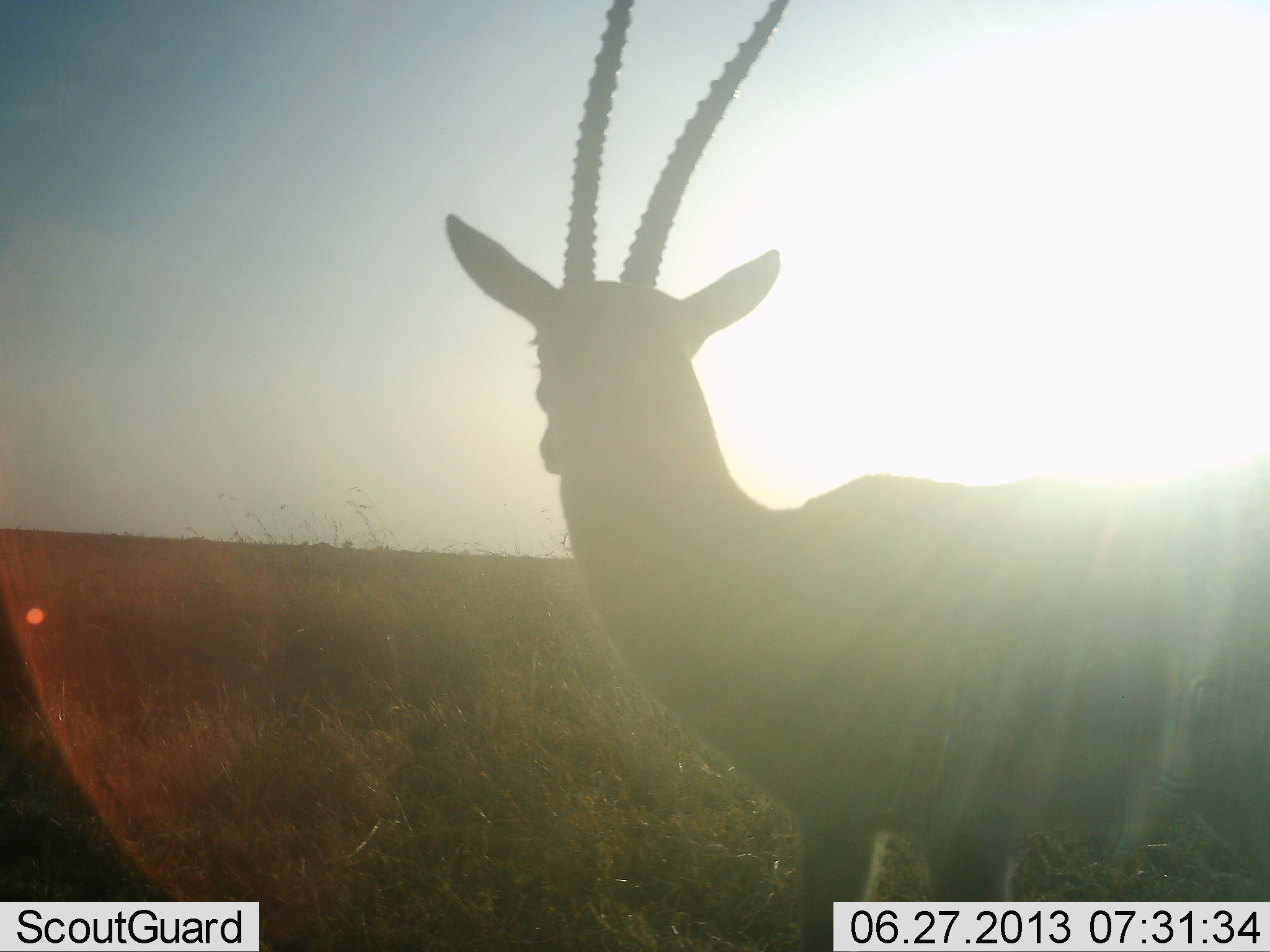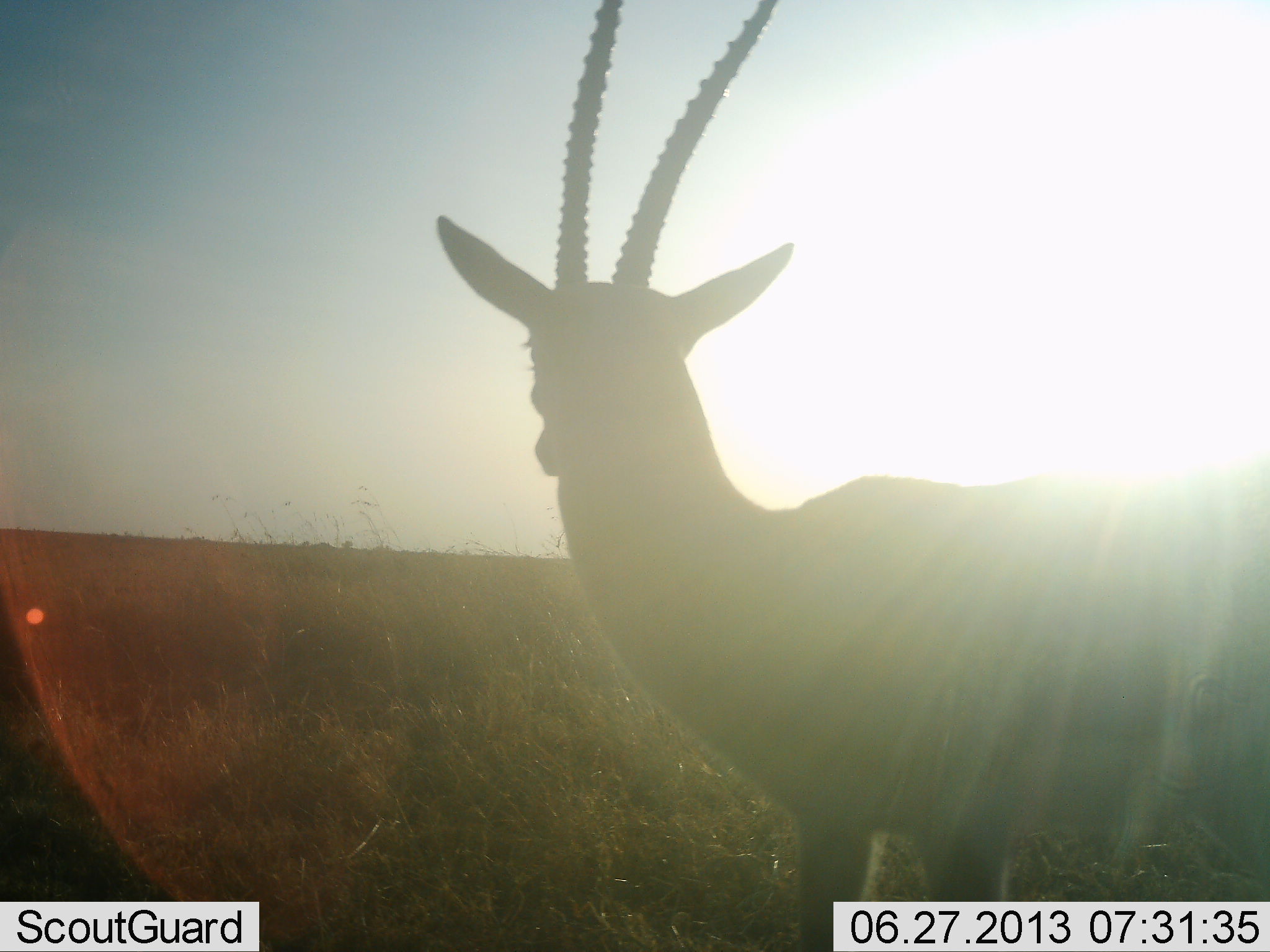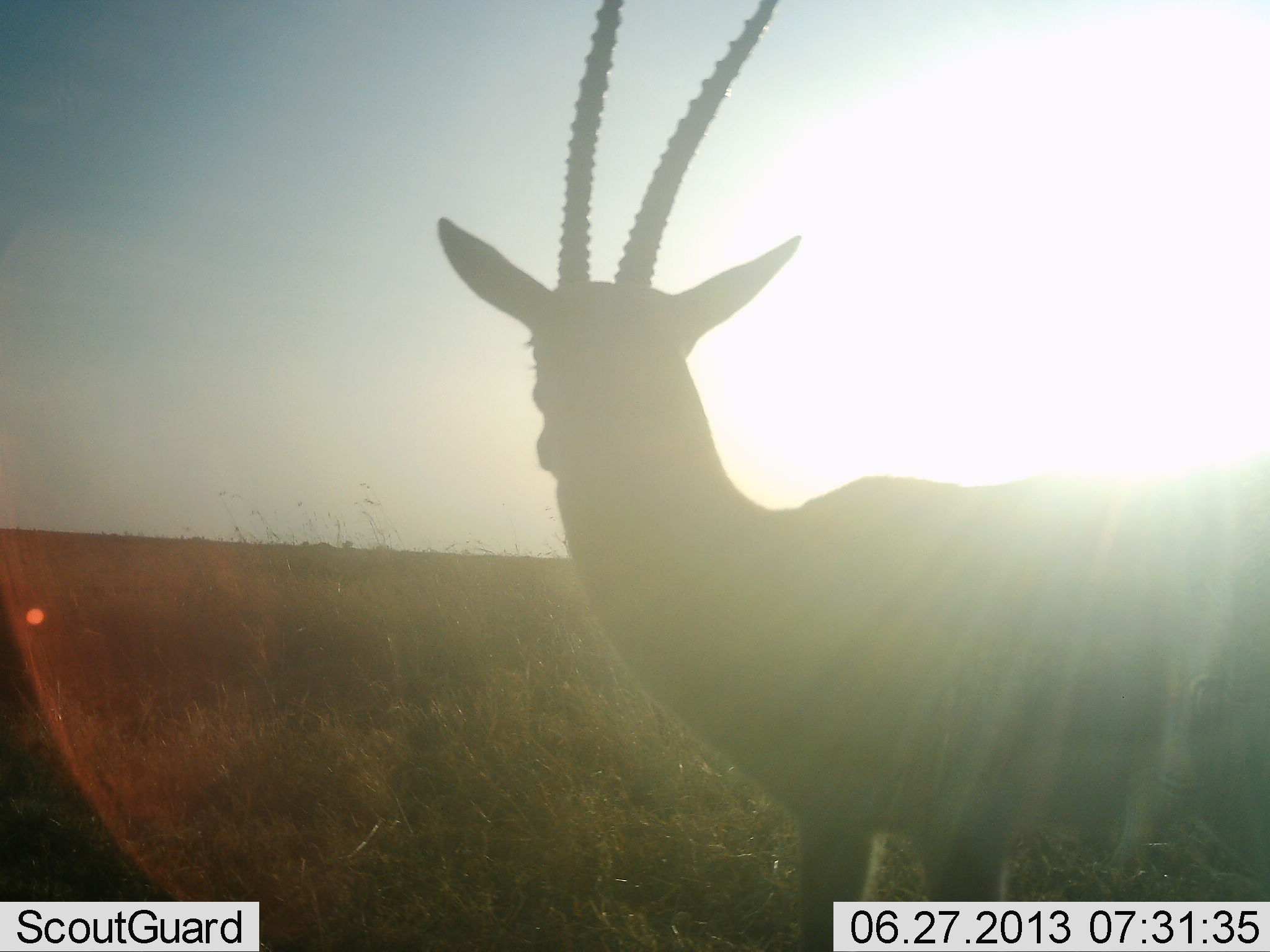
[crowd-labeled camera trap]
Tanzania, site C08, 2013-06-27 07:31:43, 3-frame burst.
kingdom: Animalia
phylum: Chordata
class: Mammalia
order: Artiodactyla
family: Bovidae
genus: Eudorcas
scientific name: Eudorcas thomsonii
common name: thomson's gazelle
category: gazellethomsons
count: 1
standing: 100%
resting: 0%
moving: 0%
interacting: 0%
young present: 0%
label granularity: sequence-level